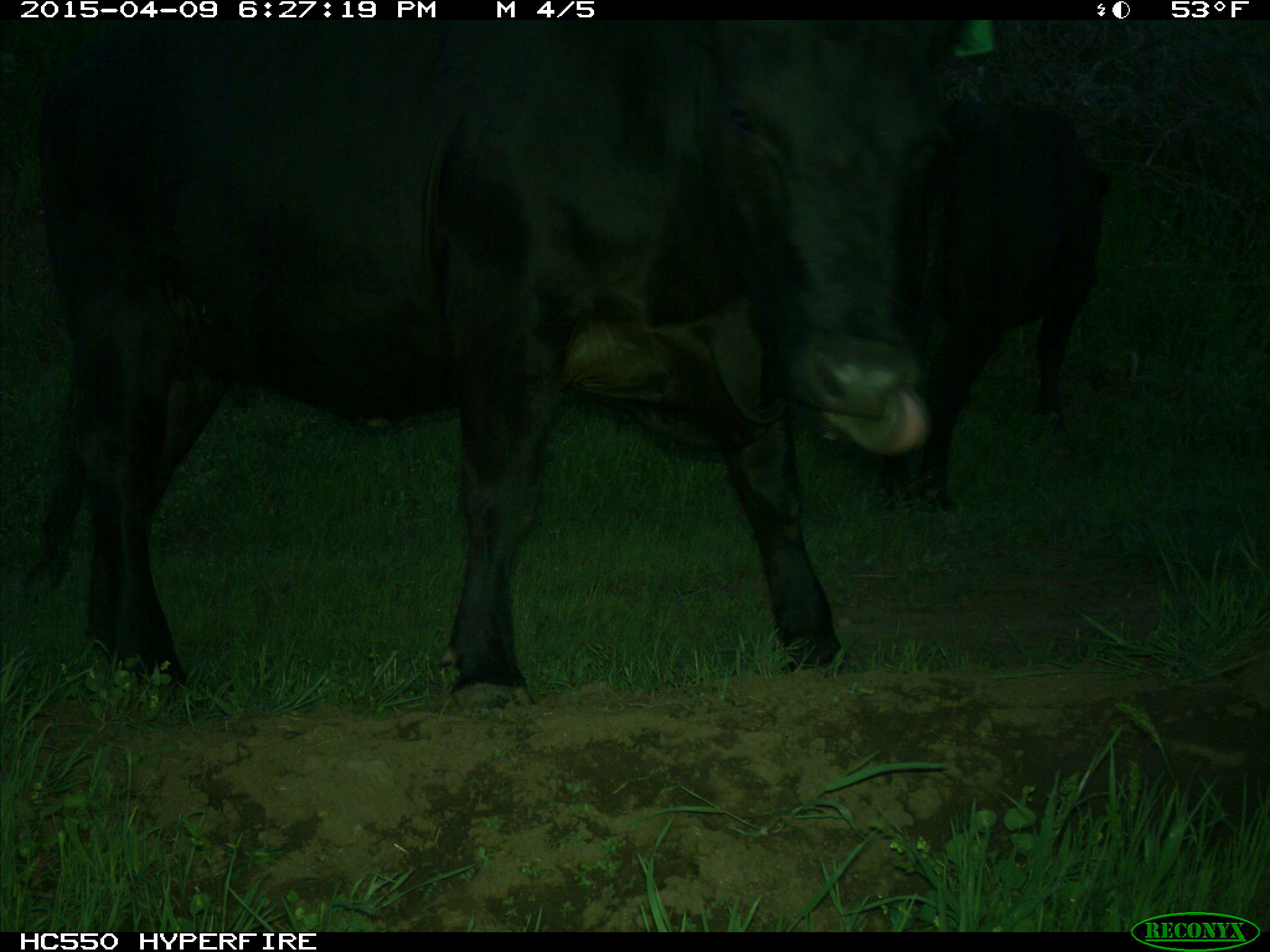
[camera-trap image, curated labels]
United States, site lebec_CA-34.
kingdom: Animalia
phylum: Chordata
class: Mammalia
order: Artiodactyla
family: Bovidae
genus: Bos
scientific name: Bos taurus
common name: domestic cow